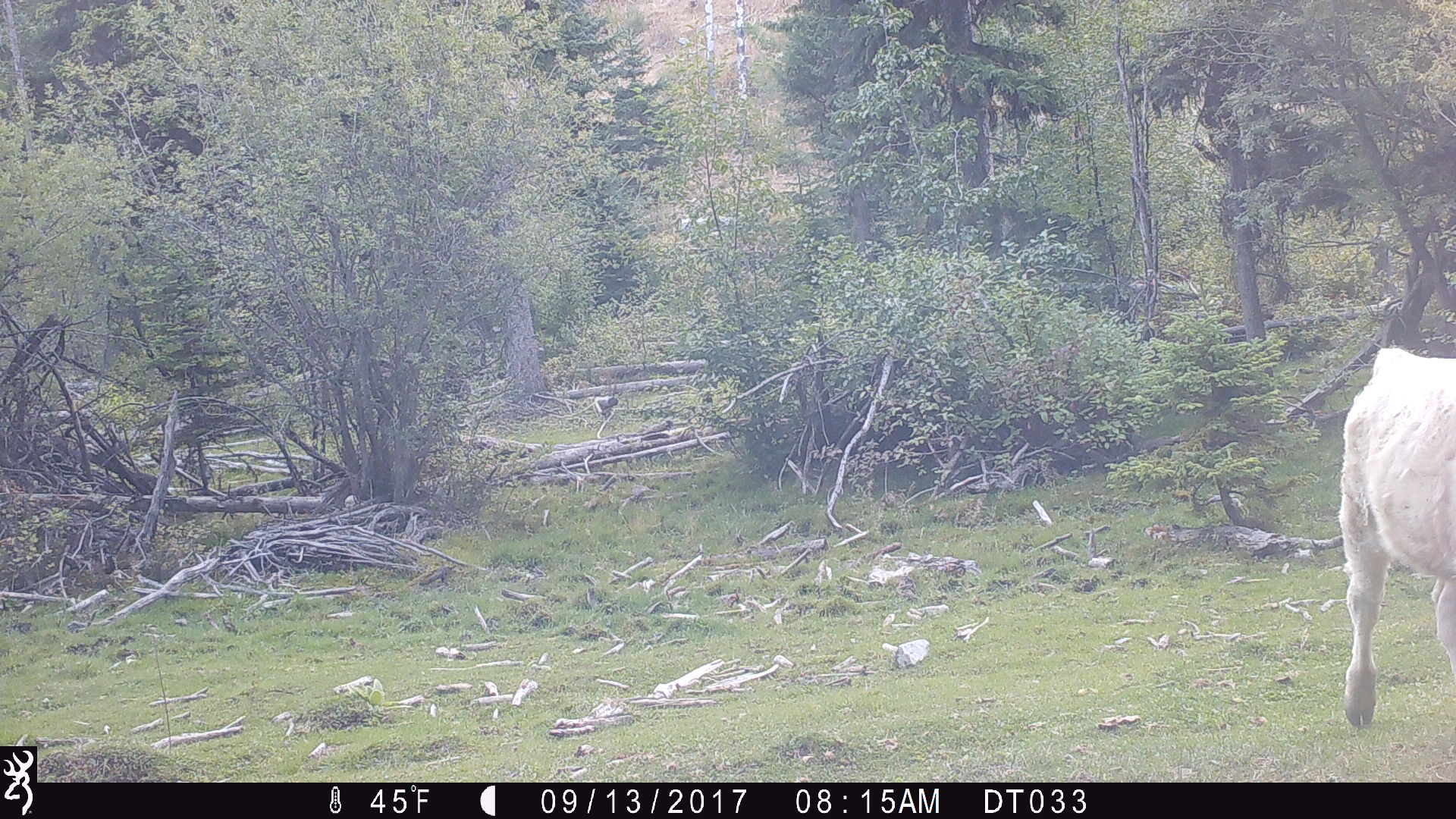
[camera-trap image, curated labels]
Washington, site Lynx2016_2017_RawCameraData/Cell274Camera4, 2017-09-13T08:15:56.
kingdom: Animalia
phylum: Chordata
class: Mammalia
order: Artiodactyla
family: Bovidae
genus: Bos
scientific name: Bos taurus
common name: domestic cattle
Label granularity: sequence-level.